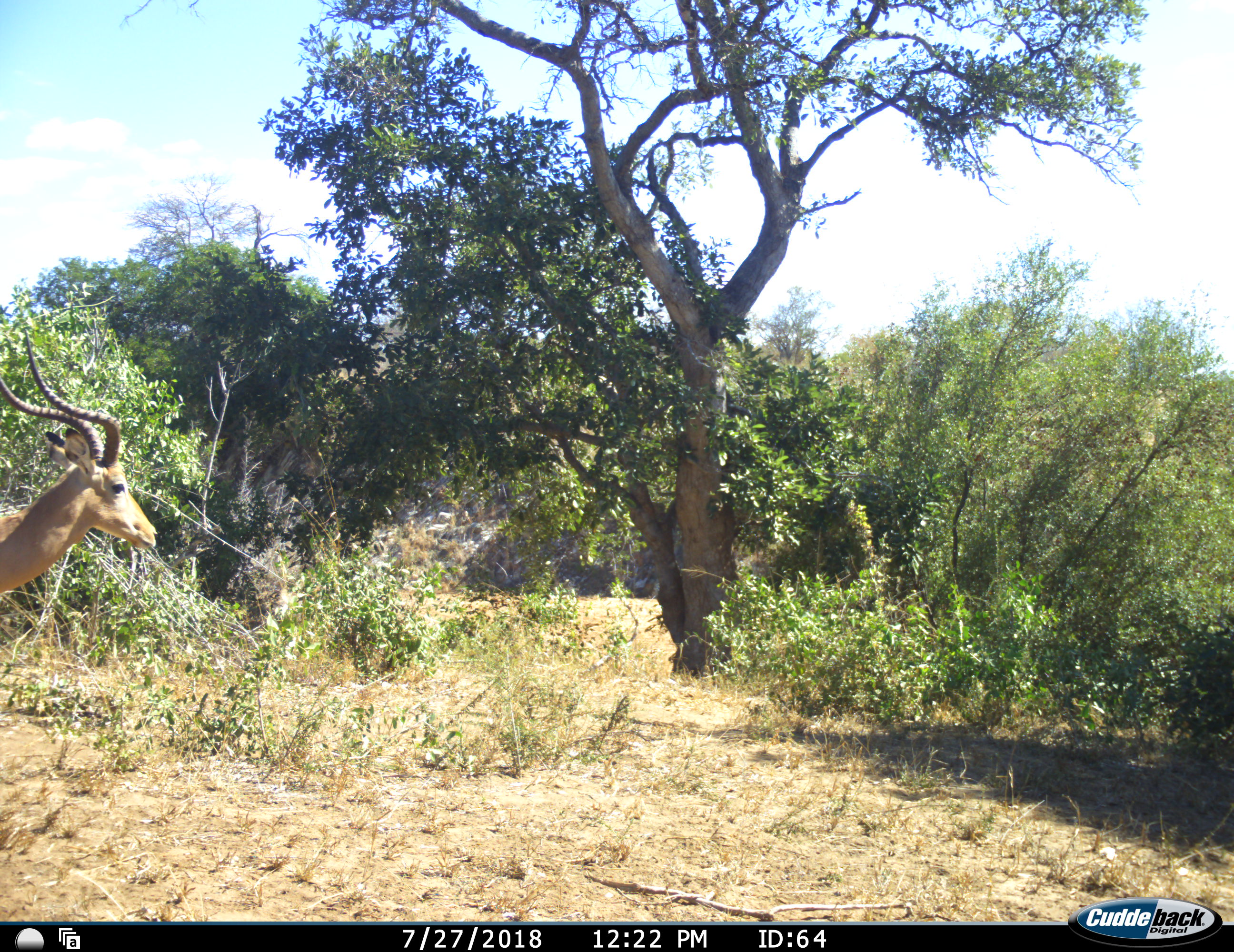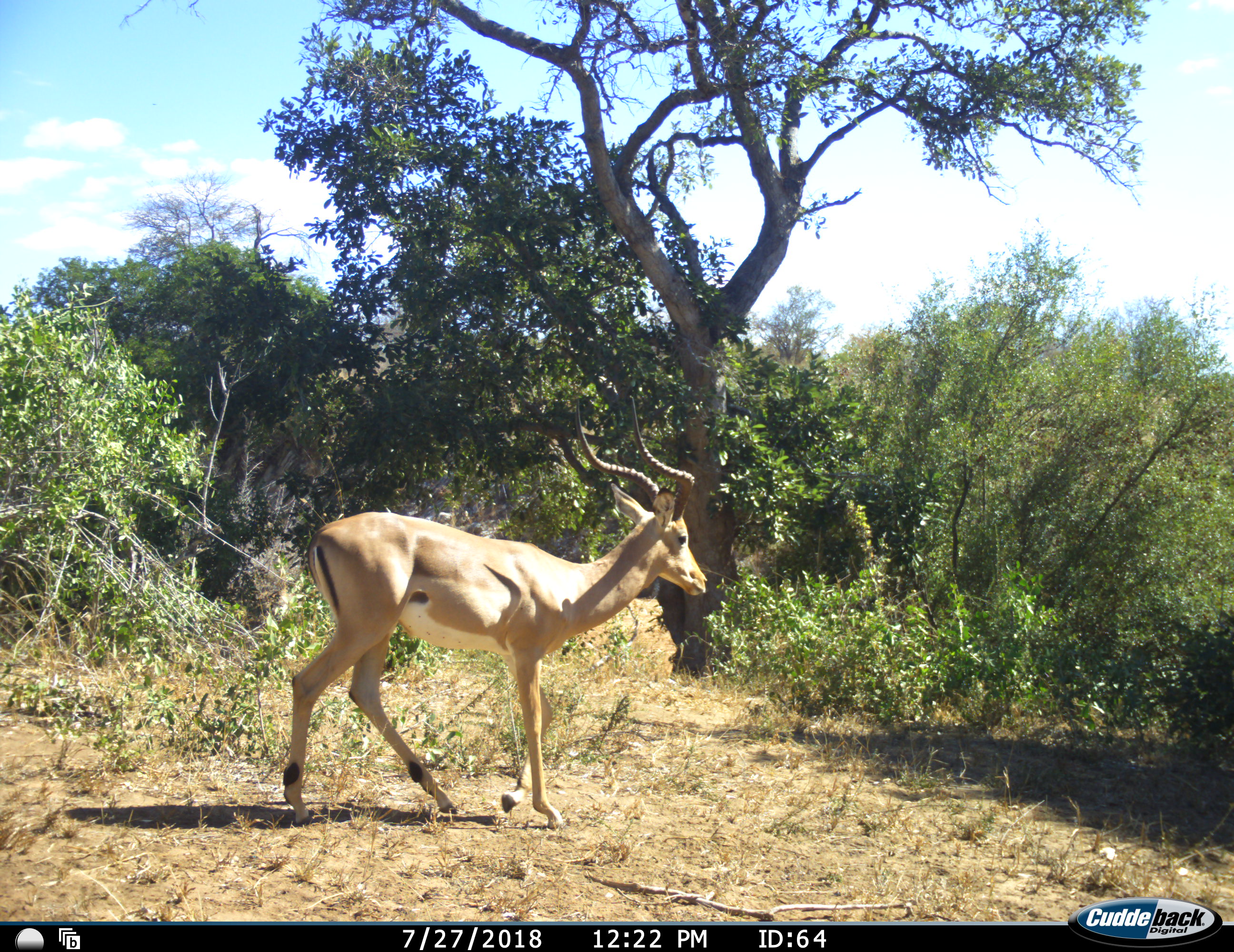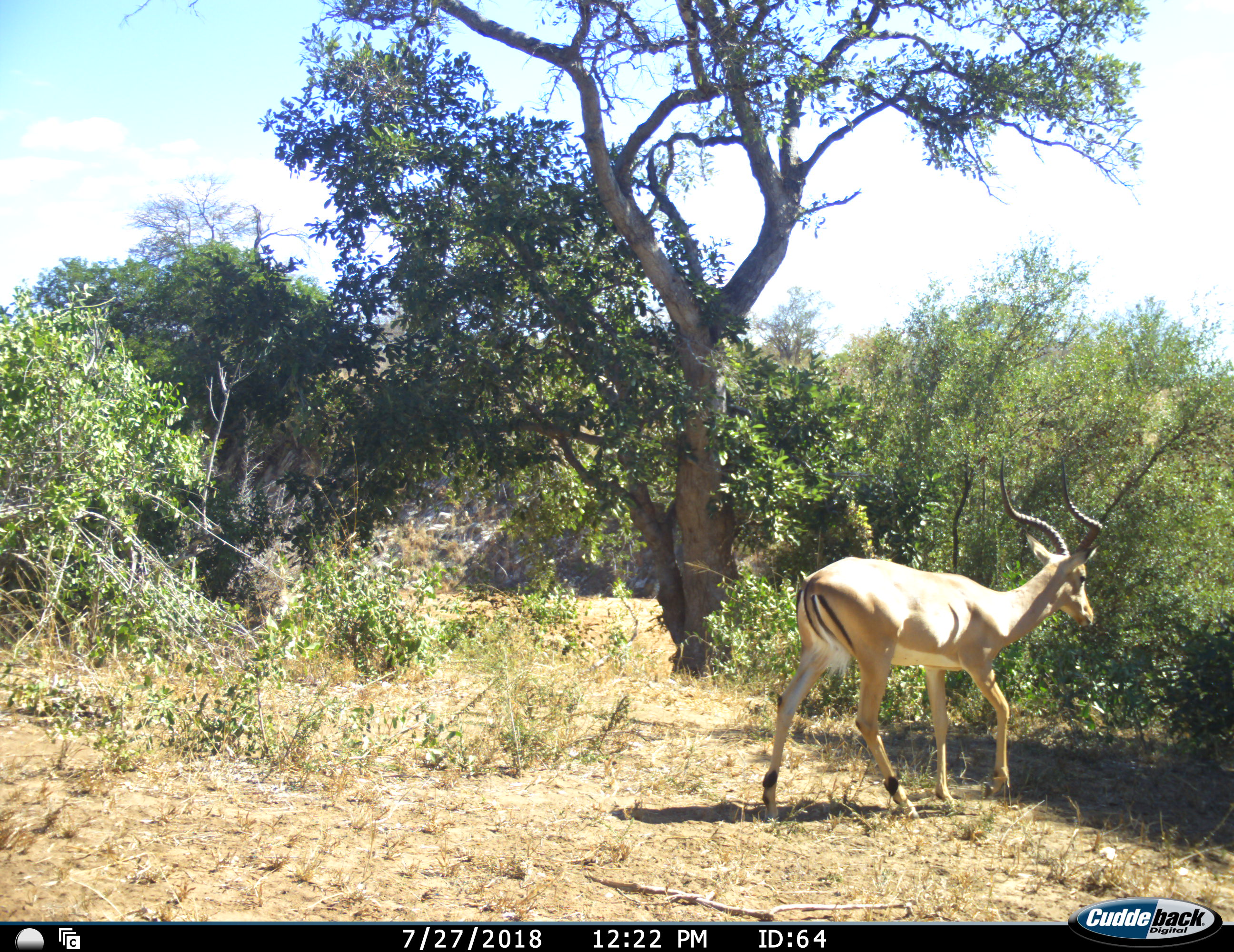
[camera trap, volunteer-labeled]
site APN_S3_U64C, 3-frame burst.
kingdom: Animalia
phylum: Chordata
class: Mammalia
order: Artiodactyla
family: Bovidae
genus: Aepyceros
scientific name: Aepyceros melampus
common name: impala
Impala (Aepyceros melampus), count 1. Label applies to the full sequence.